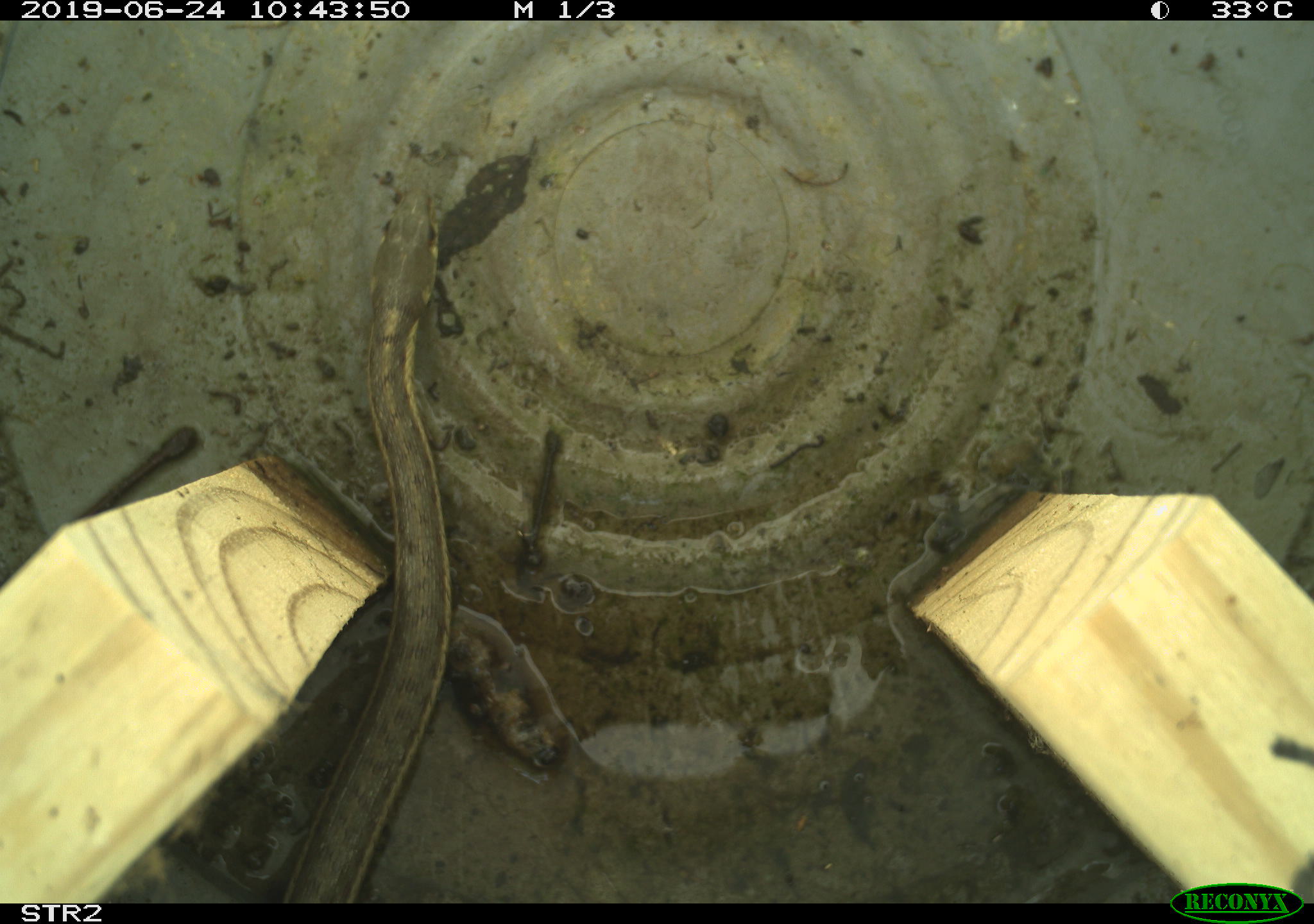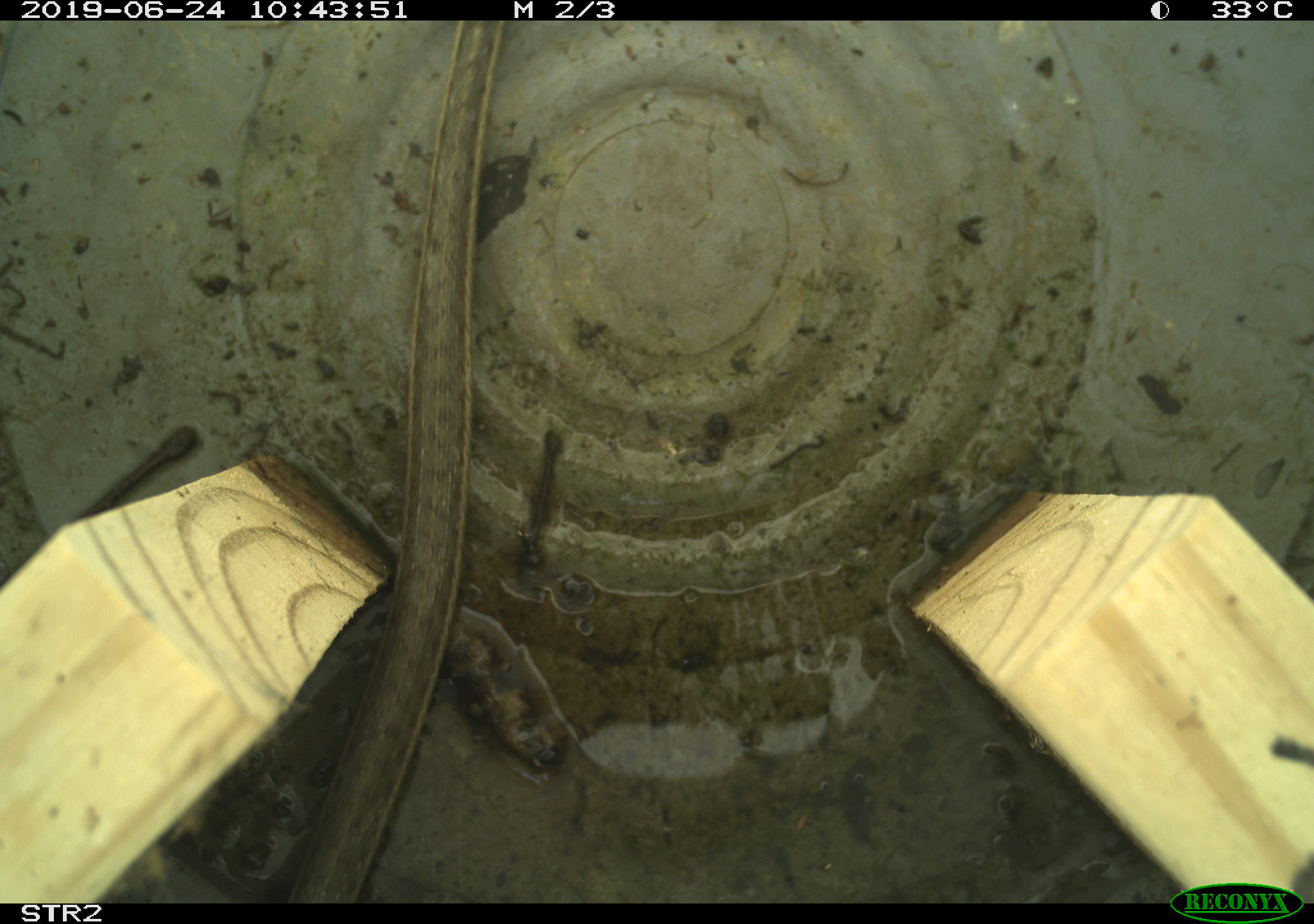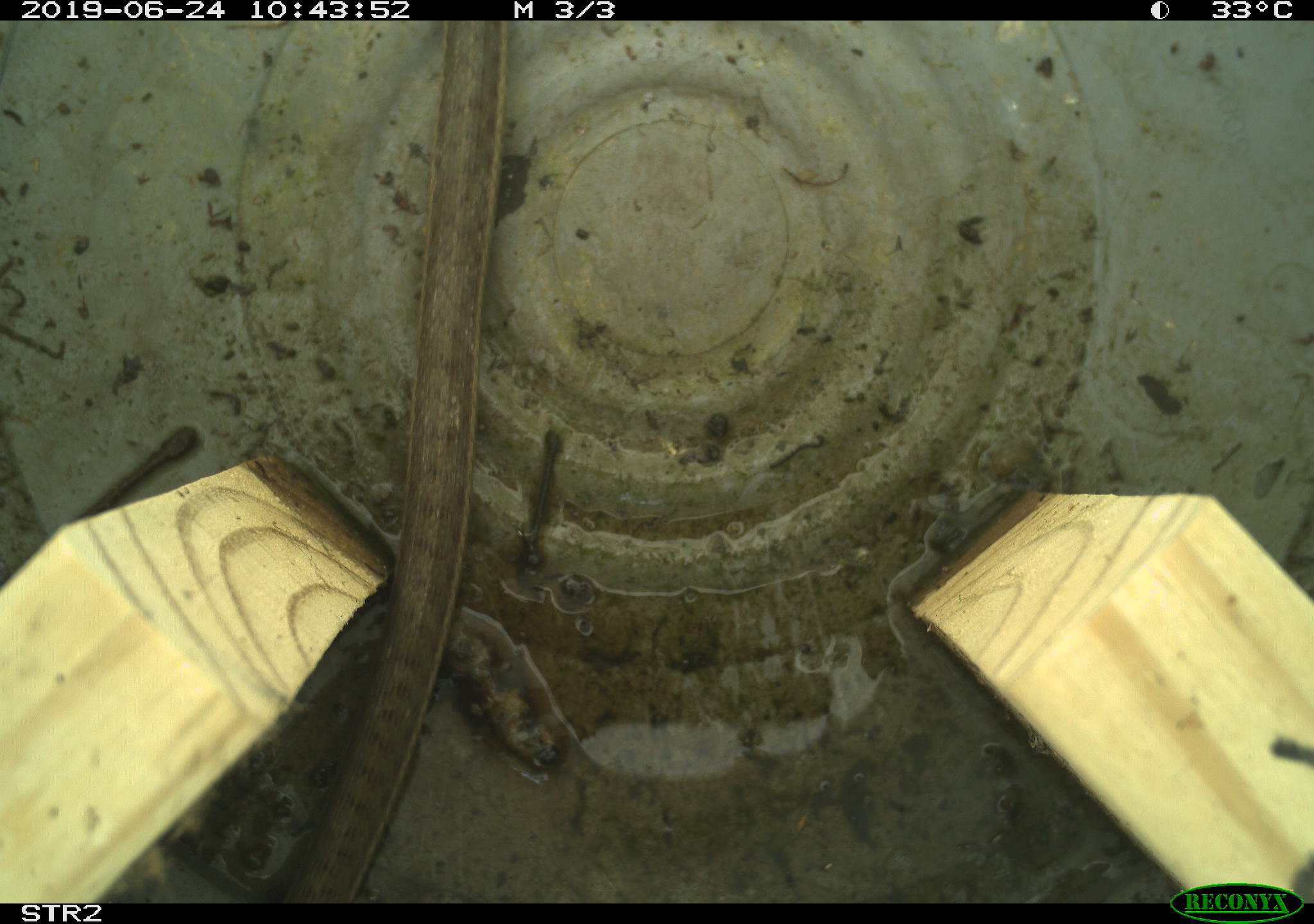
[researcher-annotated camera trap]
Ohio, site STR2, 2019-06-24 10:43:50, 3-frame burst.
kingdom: Animalia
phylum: Chordata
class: Reptilia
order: Squamata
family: Colubridae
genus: Thamnophis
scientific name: Thamnophis sirtalis sirtalis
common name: eastern gartersnake